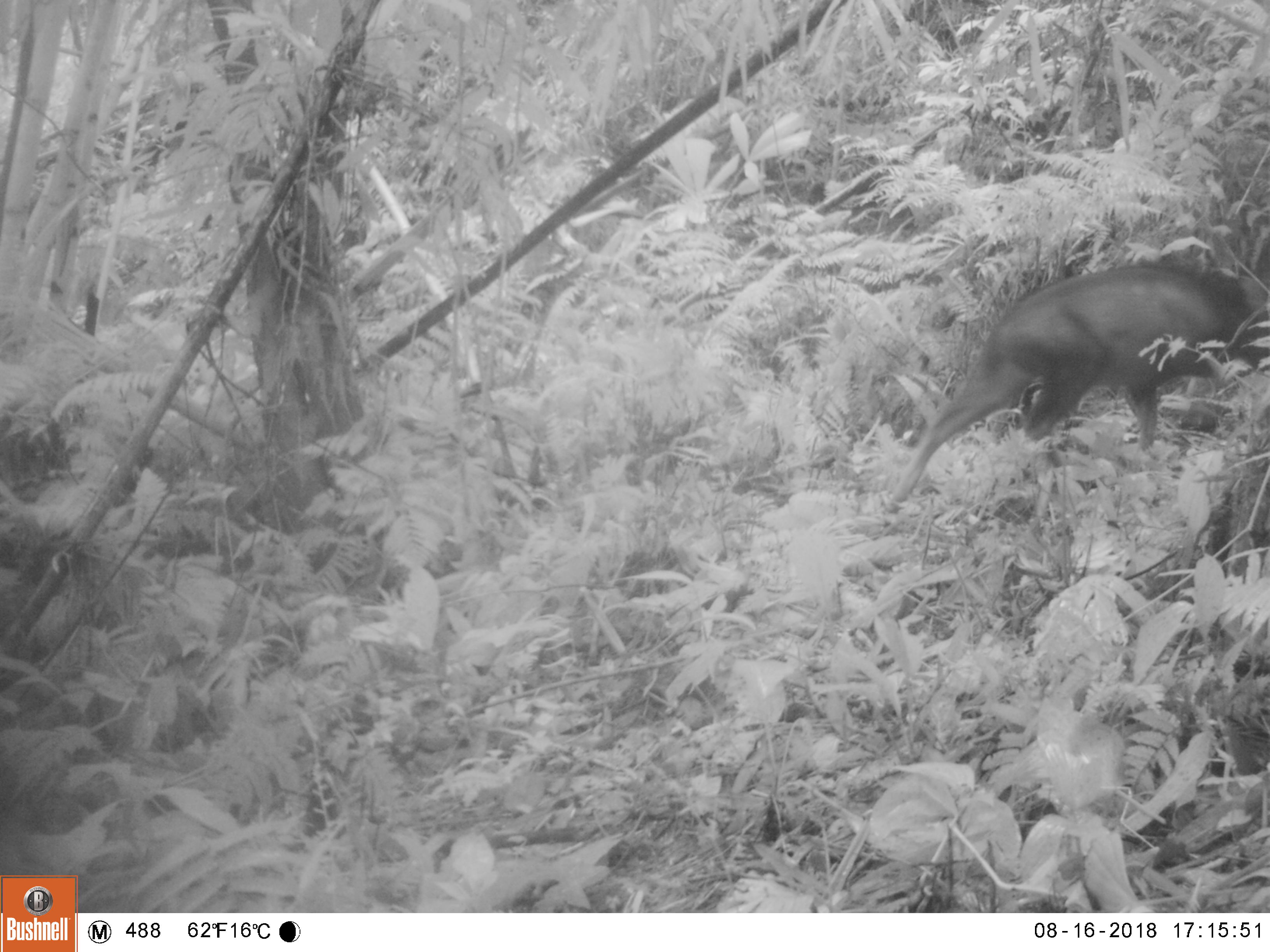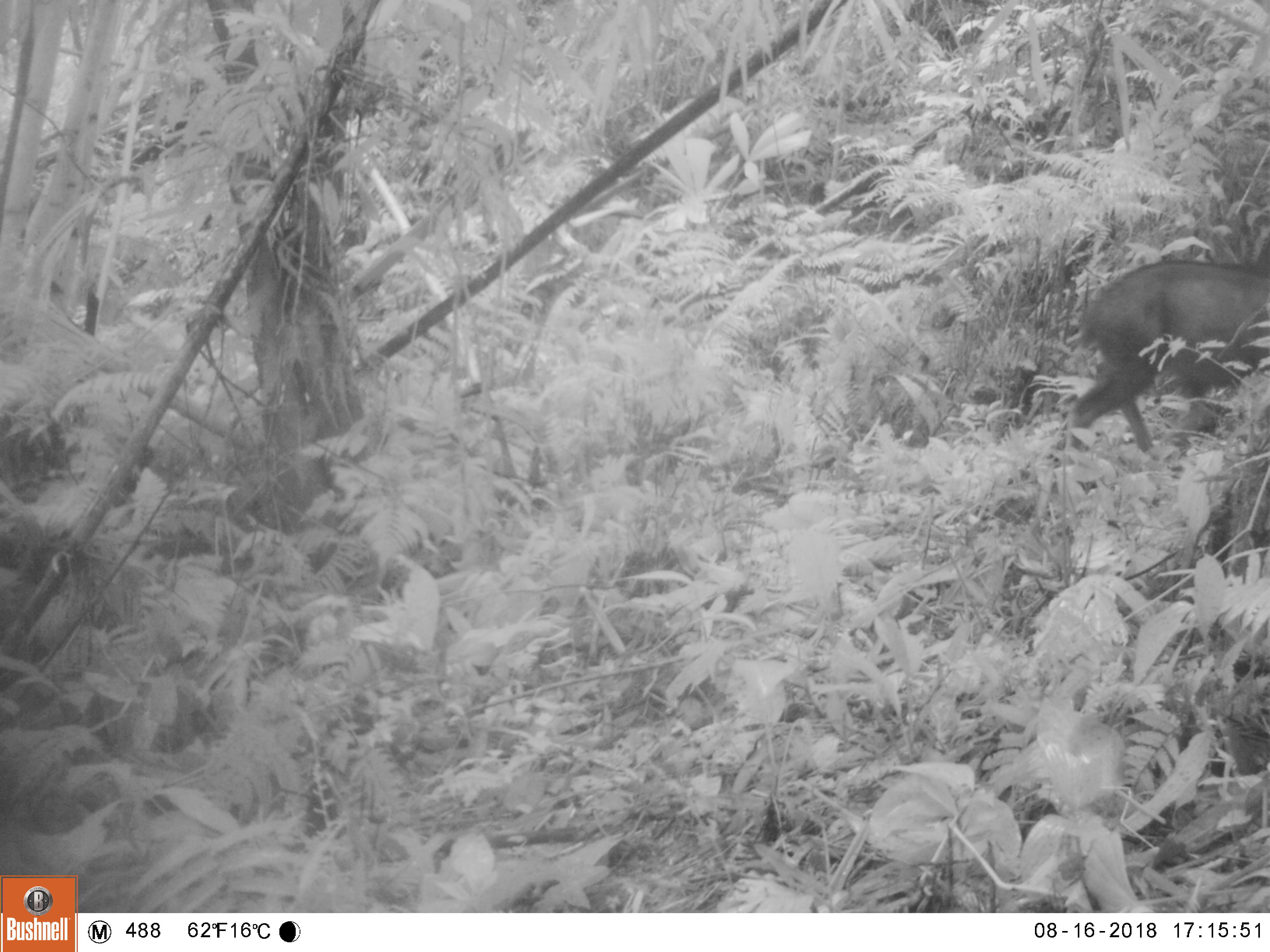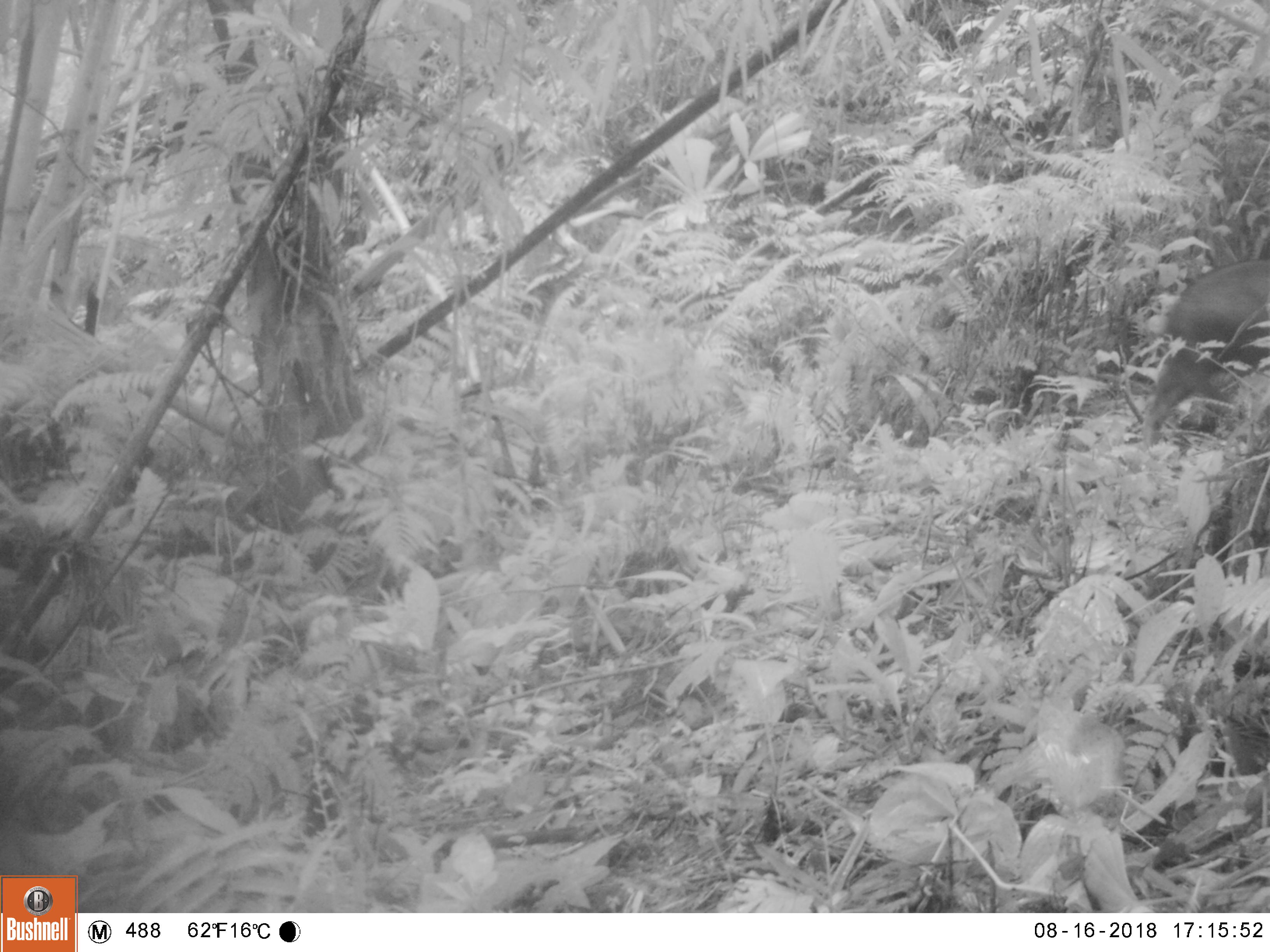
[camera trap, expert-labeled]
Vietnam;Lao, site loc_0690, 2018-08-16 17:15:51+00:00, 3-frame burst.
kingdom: Animalia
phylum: Chordata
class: Mammalia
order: Artiodactyla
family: Bovidae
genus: Capricornis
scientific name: Capricornis sumatraensis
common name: chinese serow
Chinese serow (Capricornis sumatraensis). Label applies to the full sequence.